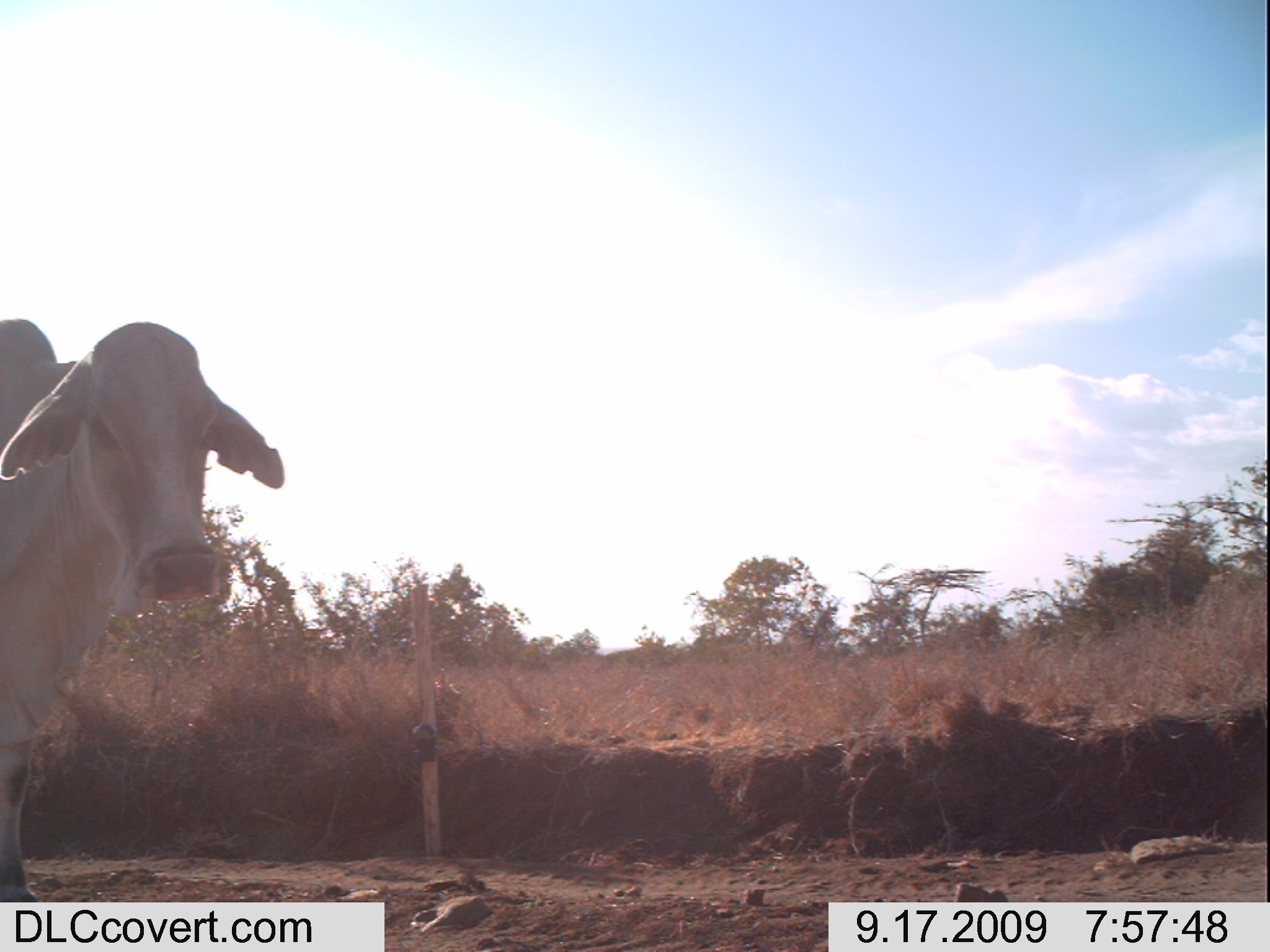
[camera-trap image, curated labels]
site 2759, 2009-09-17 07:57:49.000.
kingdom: Animalia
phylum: Chordata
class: Mammalia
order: Artiodactyla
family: Bovidae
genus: Bos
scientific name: Bos taurus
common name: domestic cattle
Bos taurus (domestic cattle), count 1.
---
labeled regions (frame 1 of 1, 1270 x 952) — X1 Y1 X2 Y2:
bos taurus: 0 319 284 902